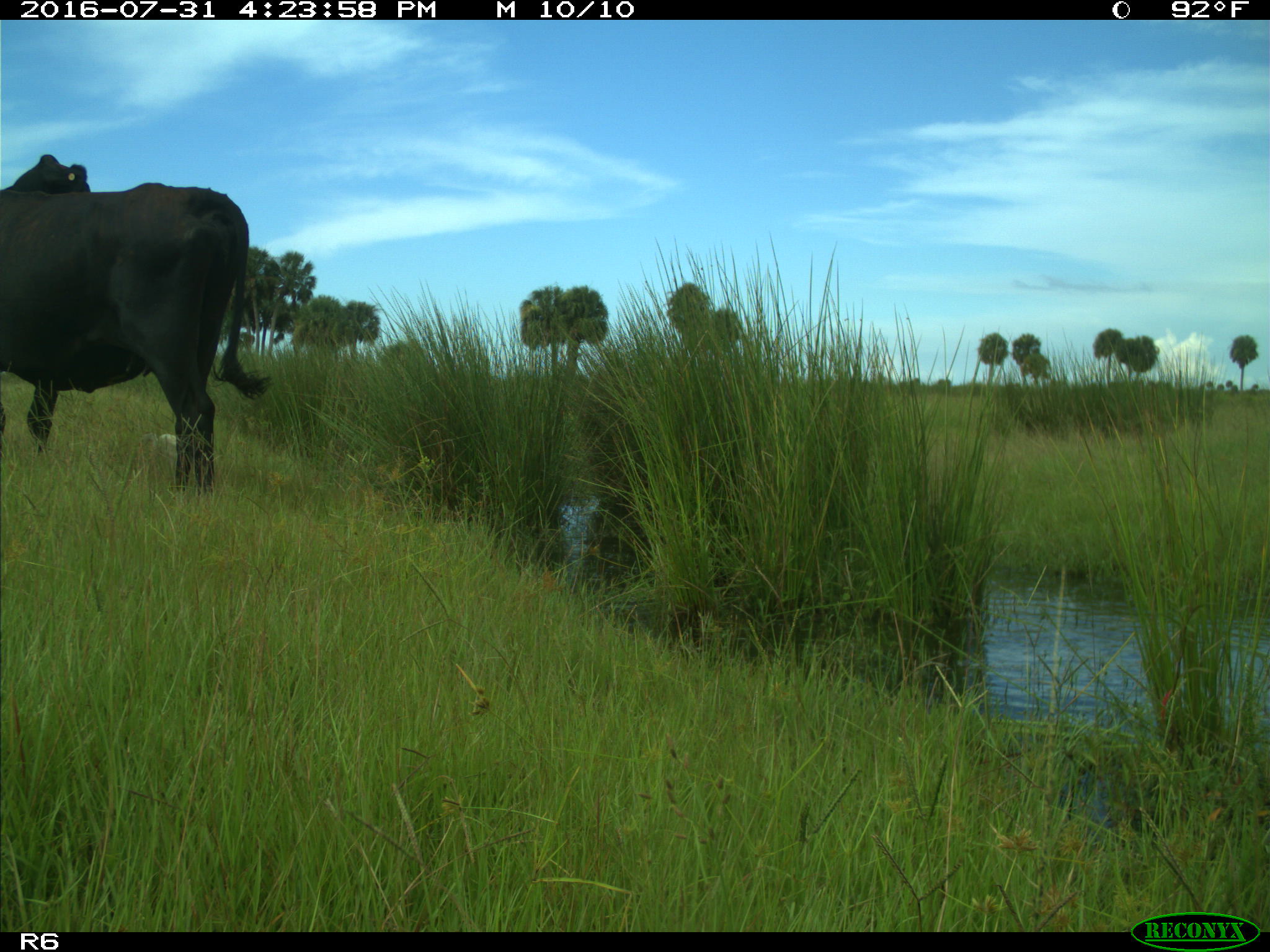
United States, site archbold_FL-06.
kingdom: Animalia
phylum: Chordata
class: Mammalia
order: Artiodactyla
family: Bovidae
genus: Bos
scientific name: Bos taurus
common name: domestic cow